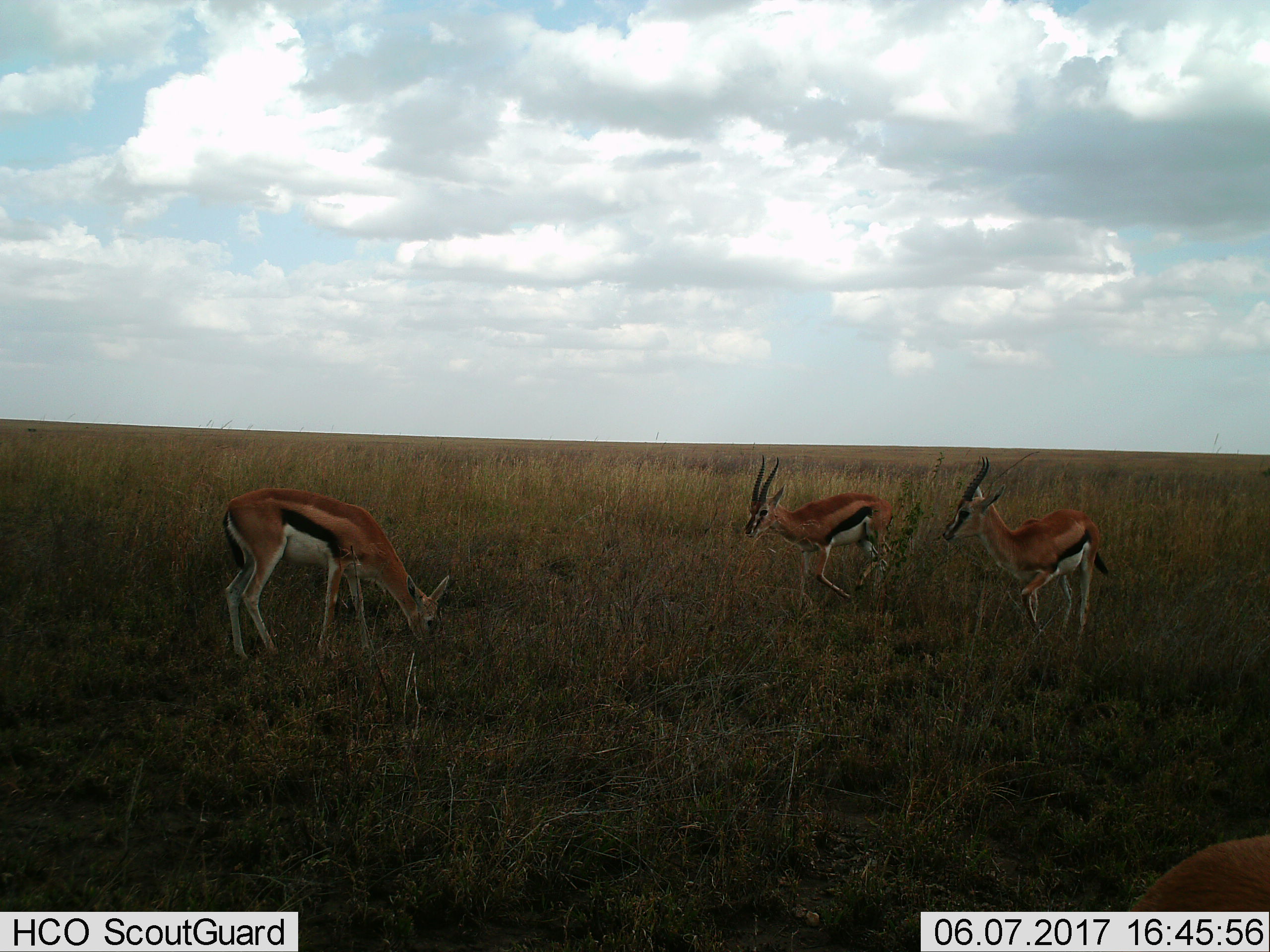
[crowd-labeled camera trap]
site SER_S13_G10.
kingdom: Animalia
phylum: Chordata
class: Mammalia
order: Artiodactyla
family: Bovidae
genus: Eudorcas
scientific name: Eudorcas thomsonii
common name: thomson's gazelle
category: gazellethomsons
Gazellethomsons (thomson's gazelle) (Eudorcas thomsonii), count 4. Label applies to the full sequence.